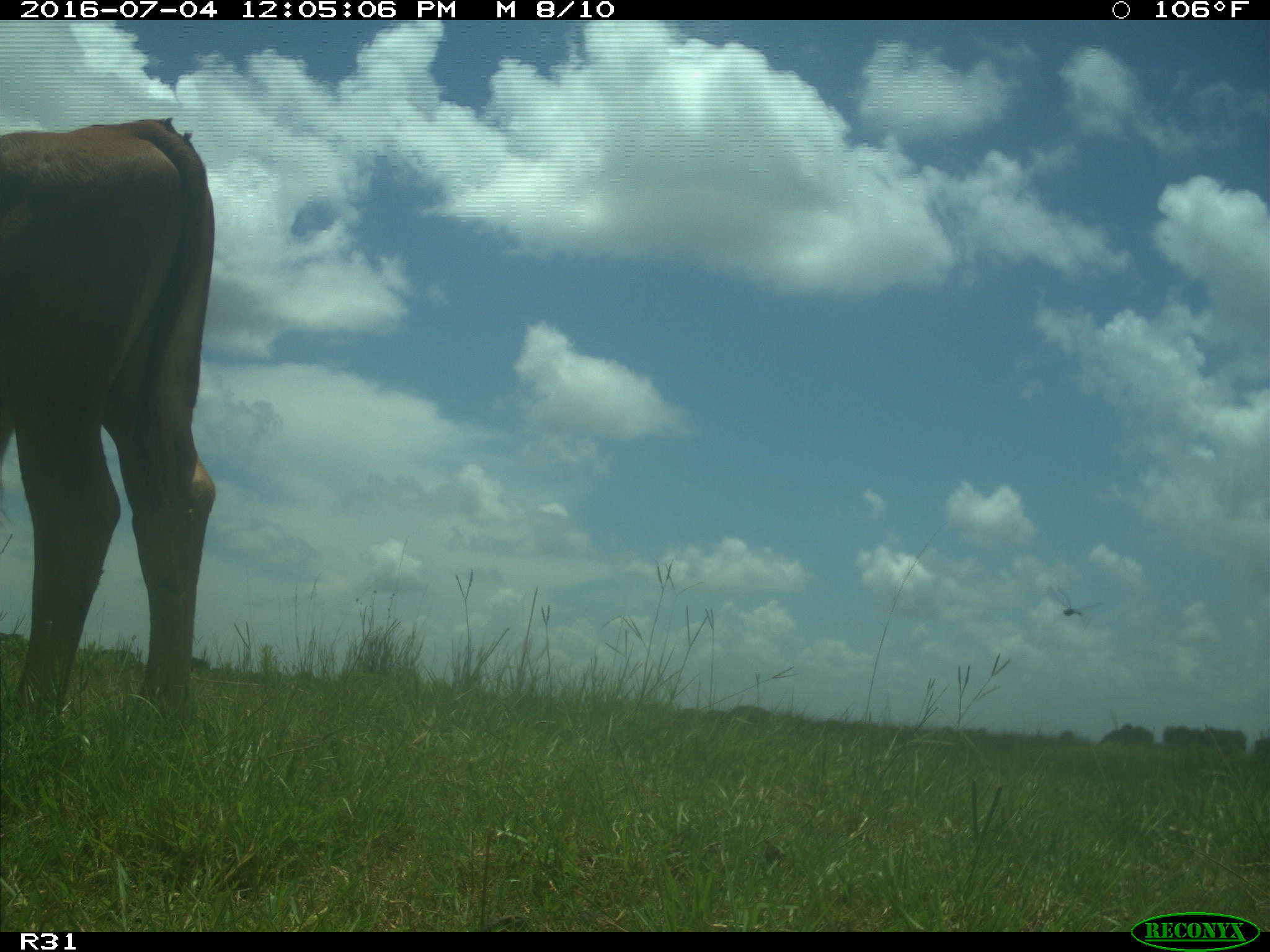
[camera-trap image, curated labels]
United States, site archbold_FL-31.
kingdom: Animalia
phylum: Chordata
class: Mammalia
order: Artiodactyla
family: Bovidae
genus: Bos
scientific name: Bos taurus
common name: domestic cow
Bos taurus (domestic cow).